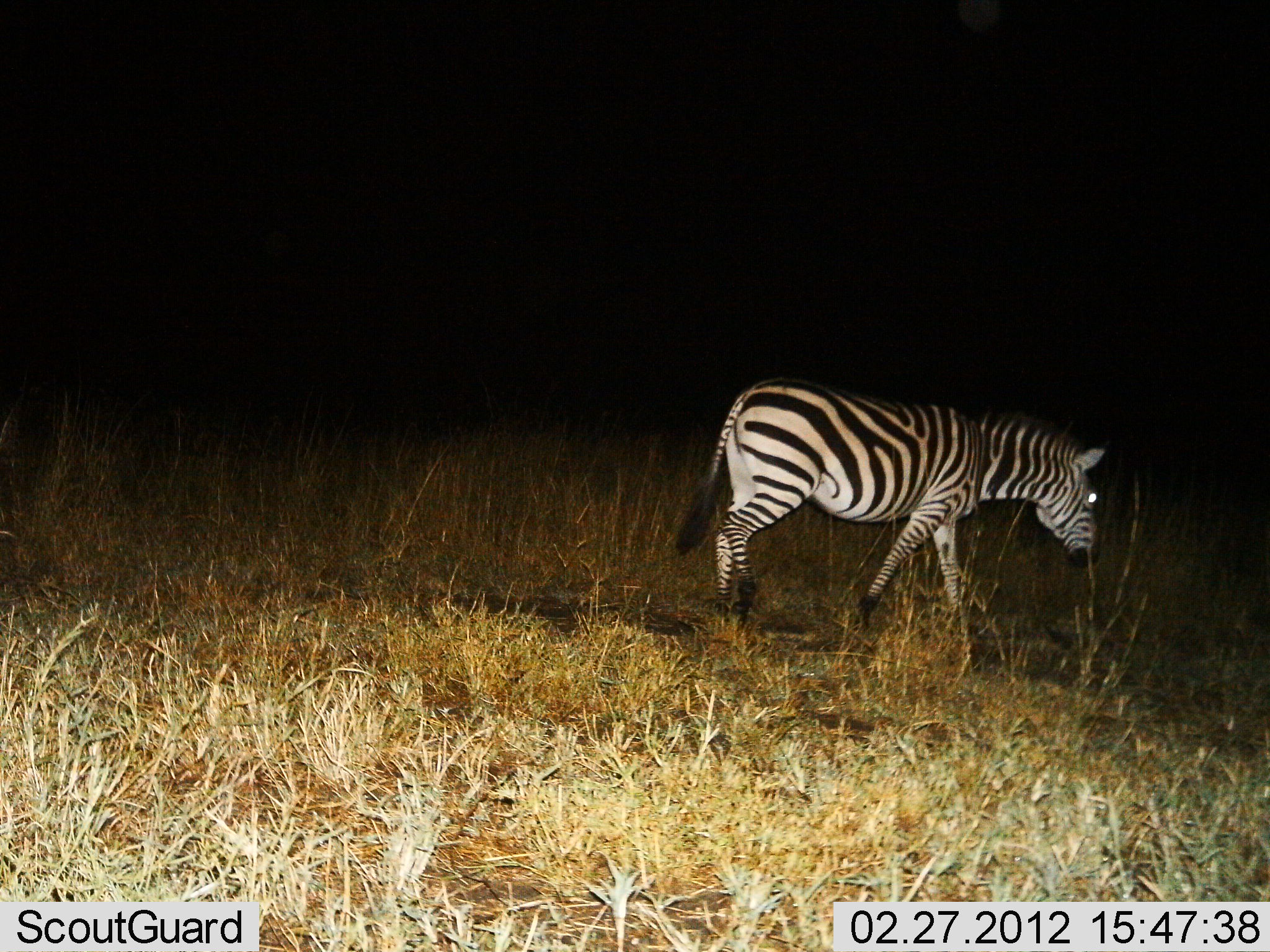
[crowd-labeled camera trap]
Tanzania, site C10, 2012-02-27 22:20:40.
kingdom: Animalia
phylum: Chordata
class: Mammalia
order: Perissodactyla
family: Equidae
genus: Equus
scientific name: Equus quagga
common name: plains zebra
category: zebra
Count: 1.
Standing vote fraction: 10%.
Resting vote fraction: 0%.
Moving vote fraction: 90%.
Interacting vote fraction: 0%.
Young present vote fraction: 0%.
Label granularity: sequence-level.